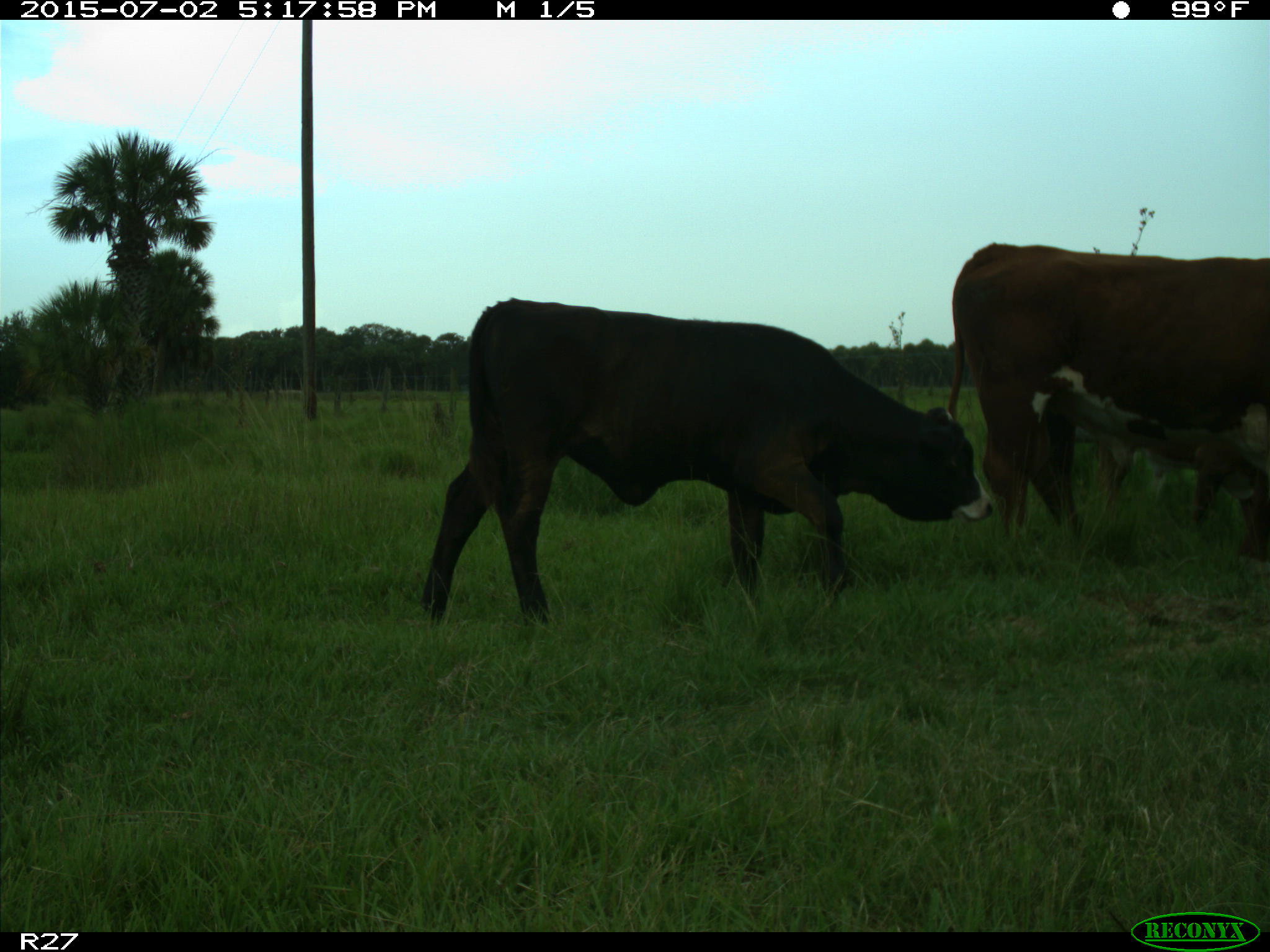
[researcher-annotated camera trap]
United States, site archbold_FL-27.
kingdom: Animalia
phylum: Chordata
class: Mammalia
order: Artiodactyla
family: Bovidae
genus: Bos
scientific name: Bos taurus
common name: domestic cow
Bos taurus (domestic cow).